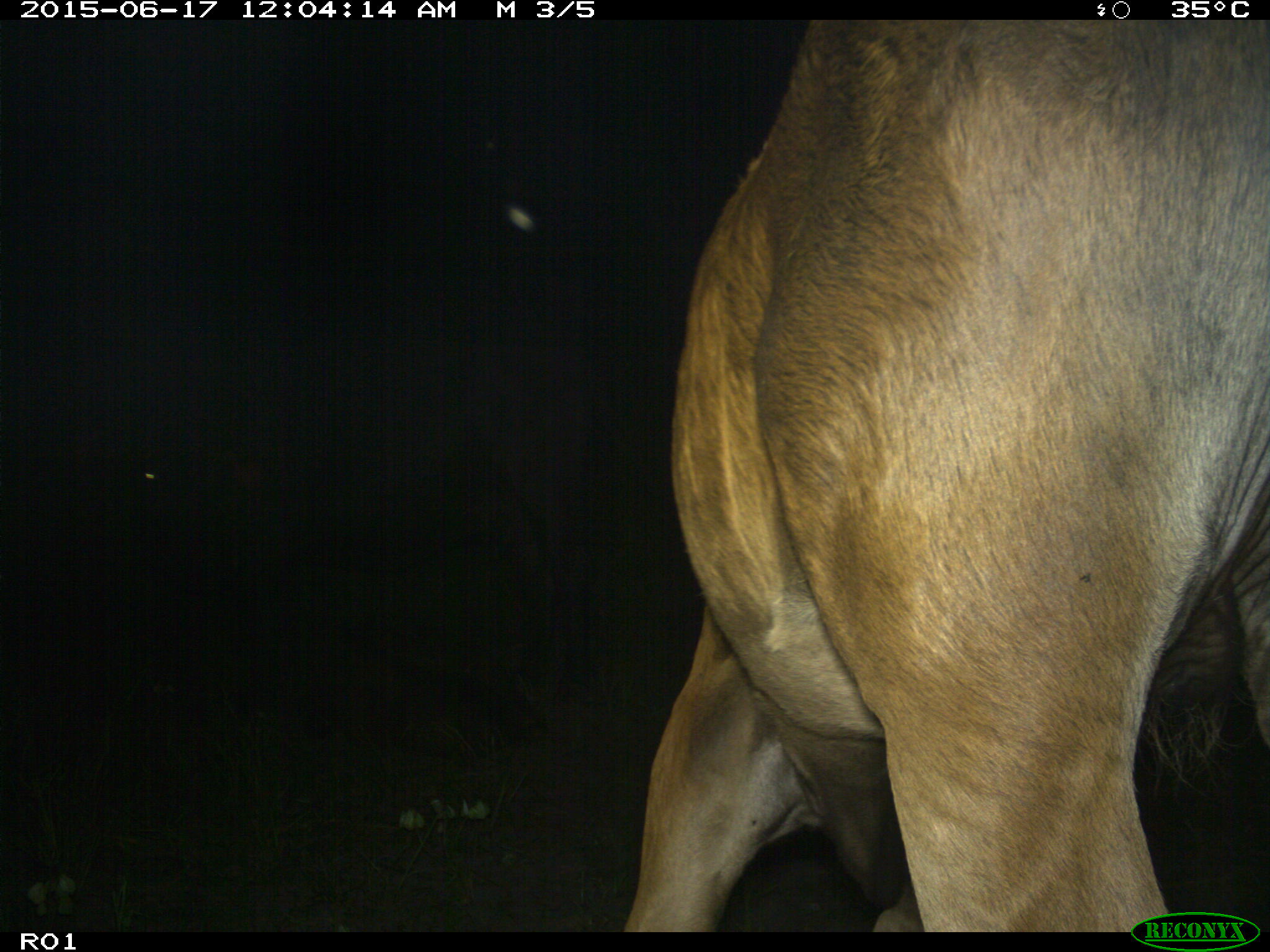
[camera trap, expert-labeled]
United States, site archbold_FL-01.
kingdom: Animalia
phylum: Chordata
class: Mammalia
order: Artiodactyla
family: Bovidae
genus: Bos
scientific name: Bos taurus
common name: domestic cow